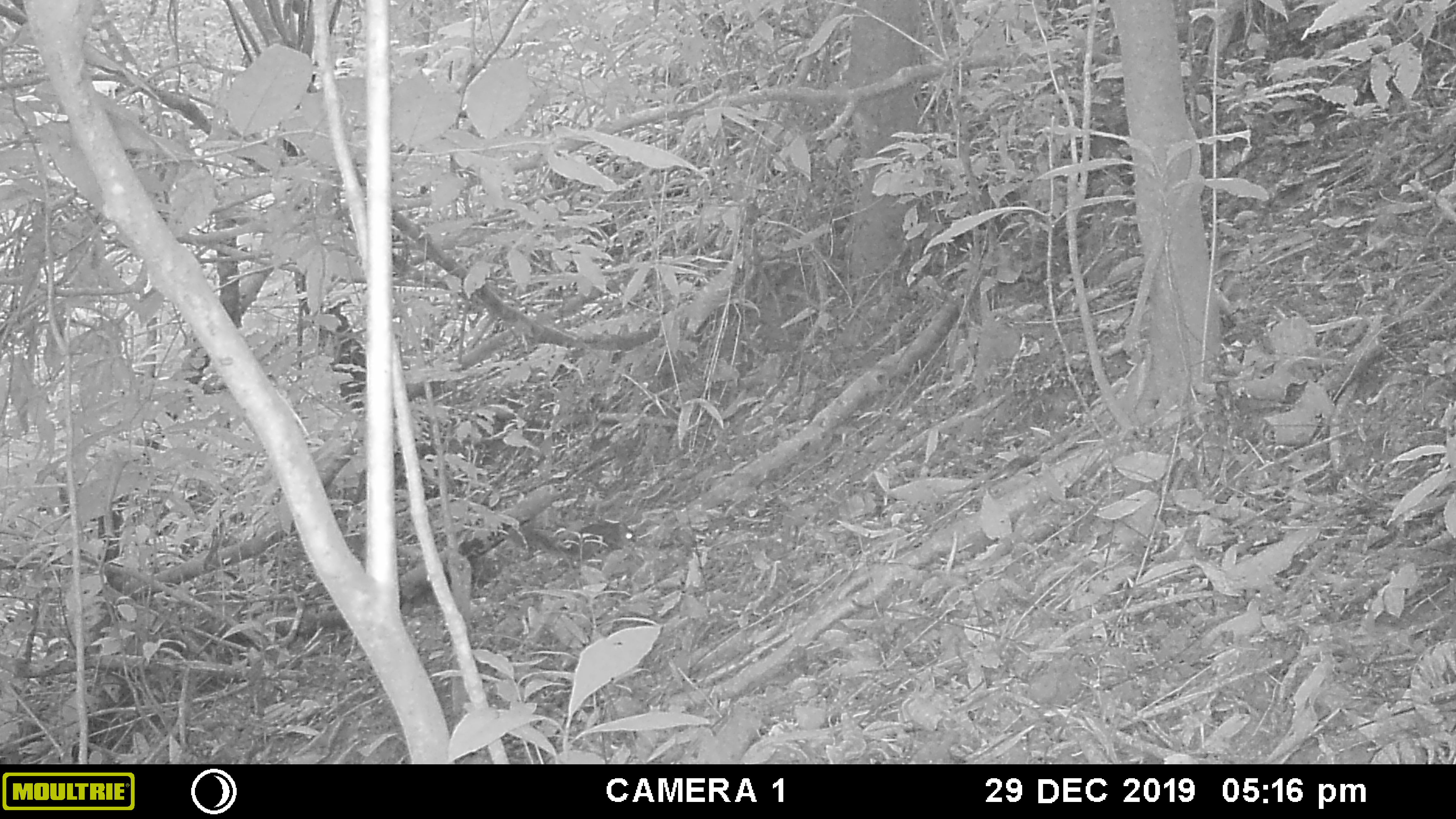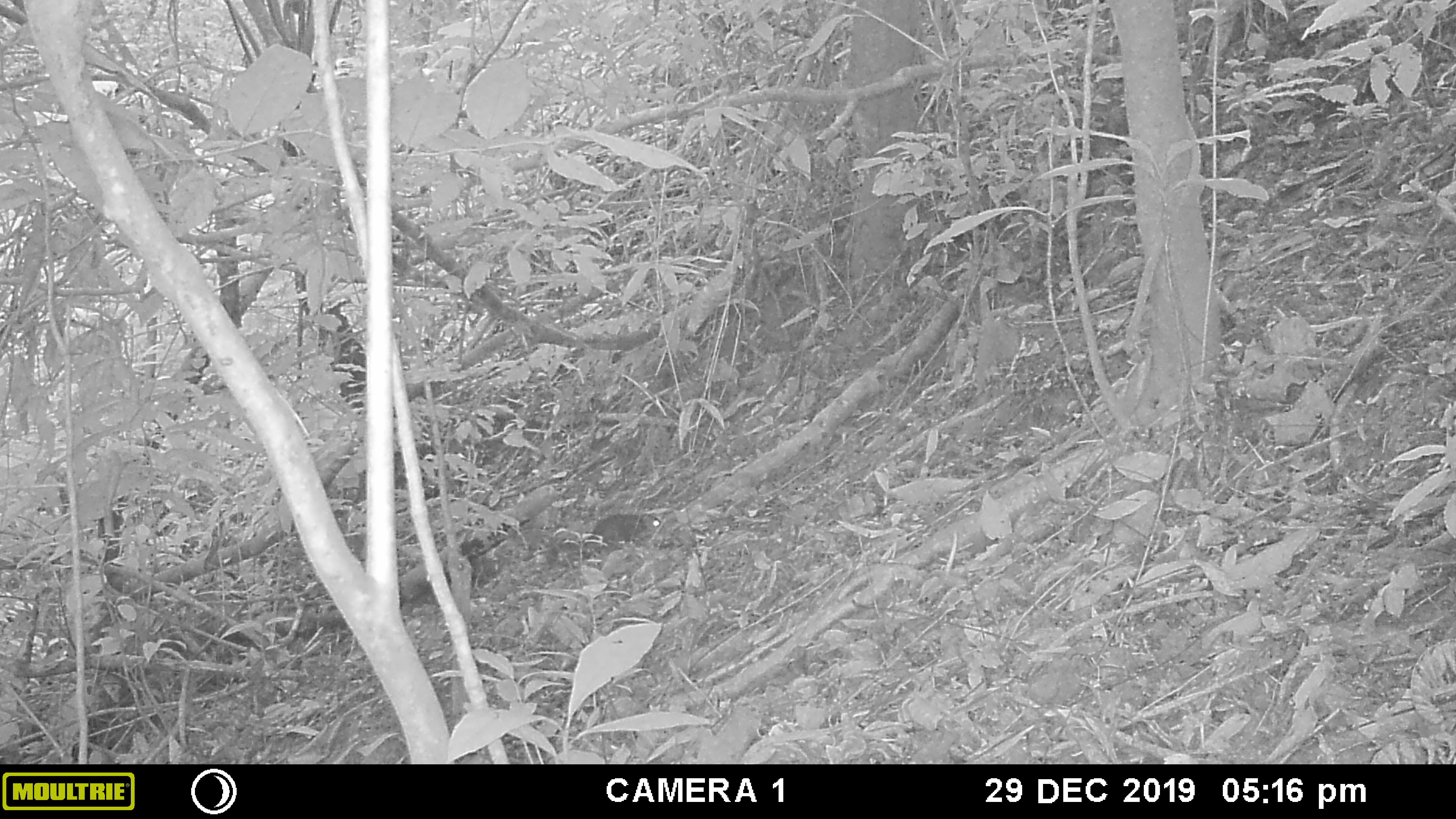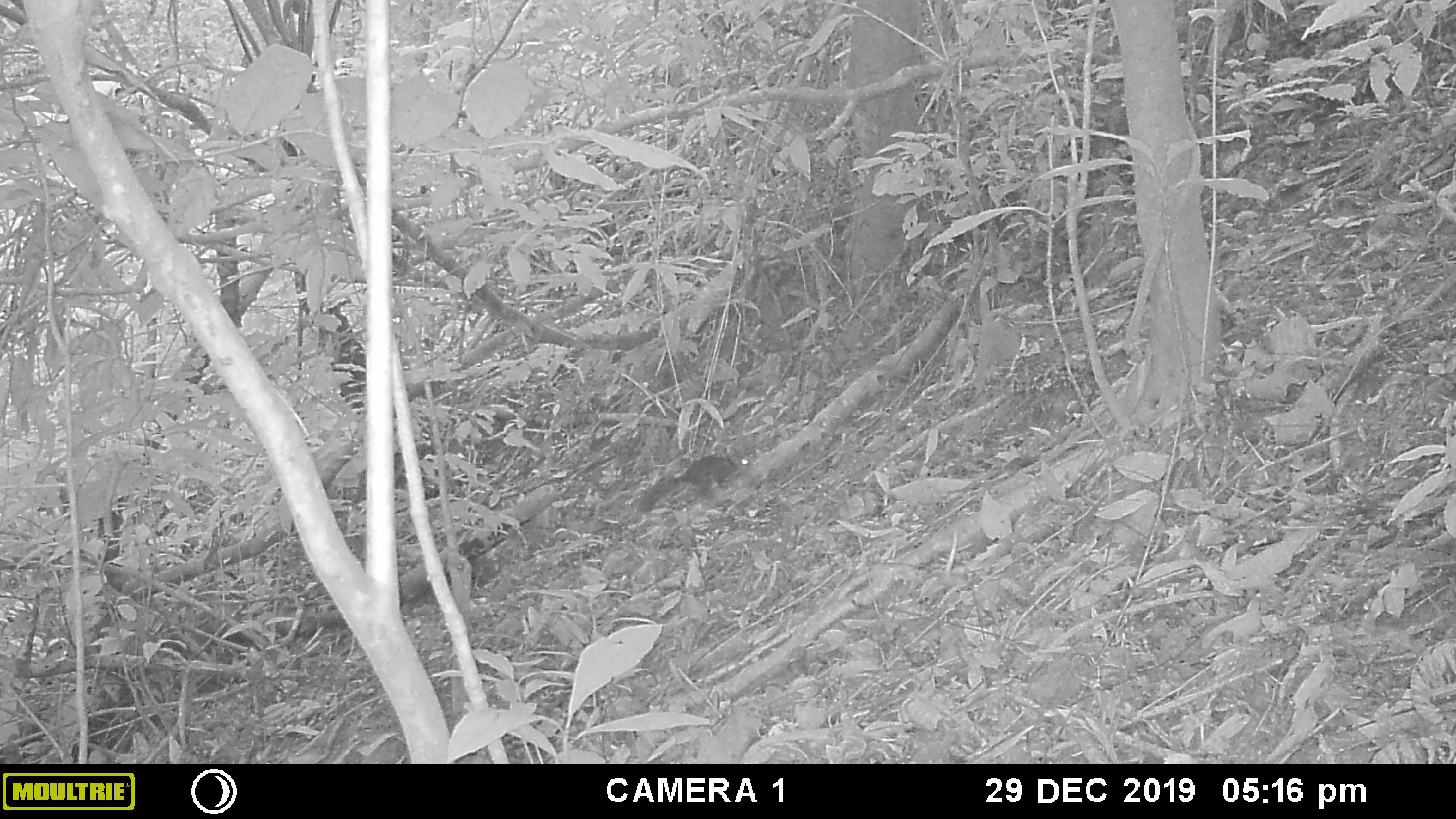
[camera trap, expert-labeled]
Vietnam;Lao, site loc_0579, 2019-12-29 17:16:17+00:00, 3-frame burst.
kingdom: Animalia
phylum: Chordata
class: Mammalia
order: Rodentia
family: Sciuridae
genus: Dremomys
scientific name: Dremomys rufigenis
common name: red-cheeked squirrel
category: red cheeked squirrel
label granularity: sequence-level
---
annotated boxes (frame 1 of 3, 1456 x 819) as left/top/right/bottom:
red cheeked squirrel: 501/519/637/565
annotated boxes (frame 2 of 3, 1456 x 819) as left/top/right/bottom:
red cheeked squirrel: 546/513/665/566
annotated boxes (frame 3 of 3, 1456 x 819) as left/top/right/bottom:
red cheeked squirrel: 638/448/756/514